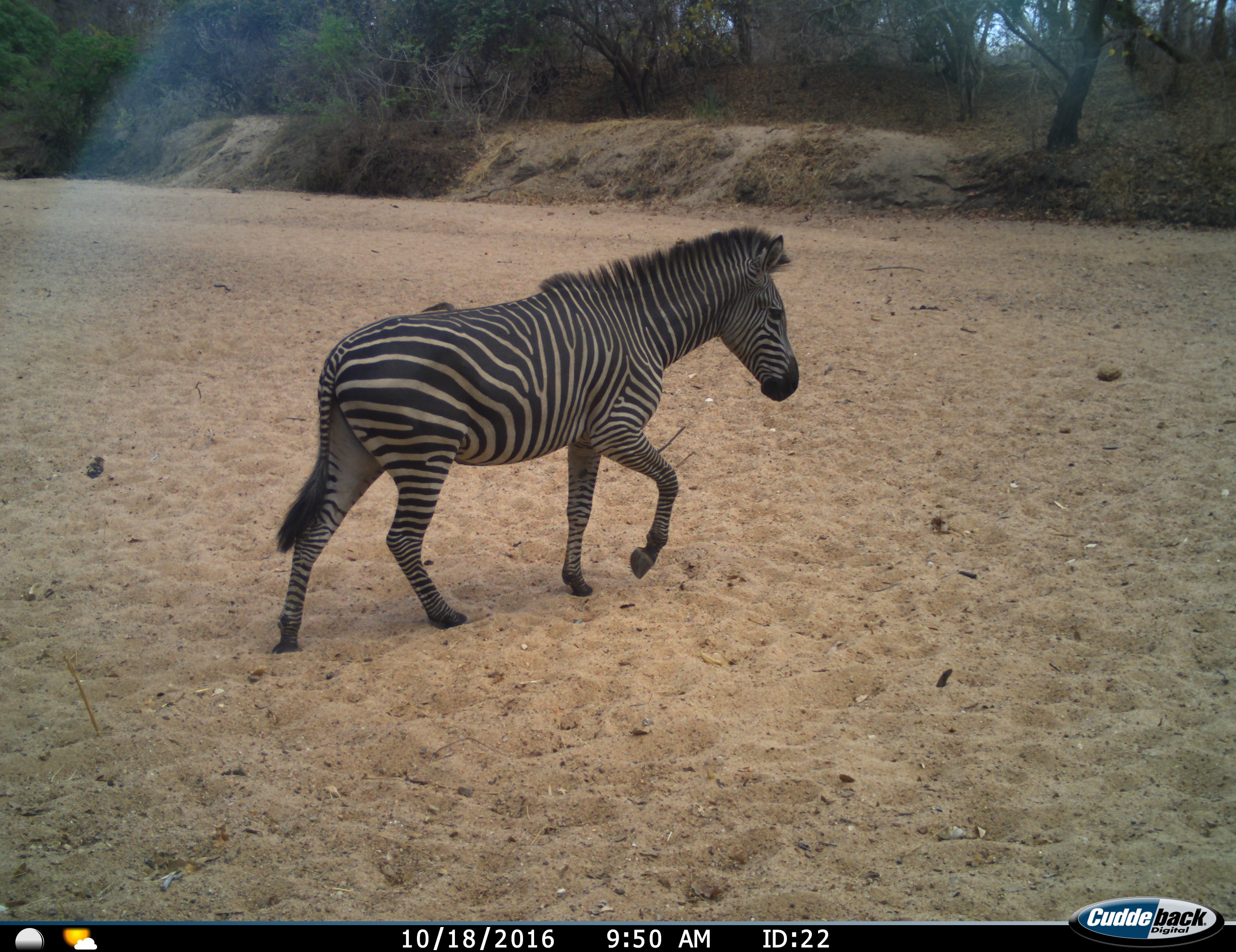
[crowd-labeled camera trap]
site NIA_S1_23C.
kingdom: Animalia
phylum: Chordata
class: Mammalia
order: Perissodactyla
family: Equidae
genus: Equus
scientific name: Equus quagga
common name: plains zebra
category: zebraplains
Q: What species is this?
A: Zebraplains (plains zebra) (Equus quagga).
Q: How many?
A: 1.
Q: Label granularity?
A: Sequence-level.